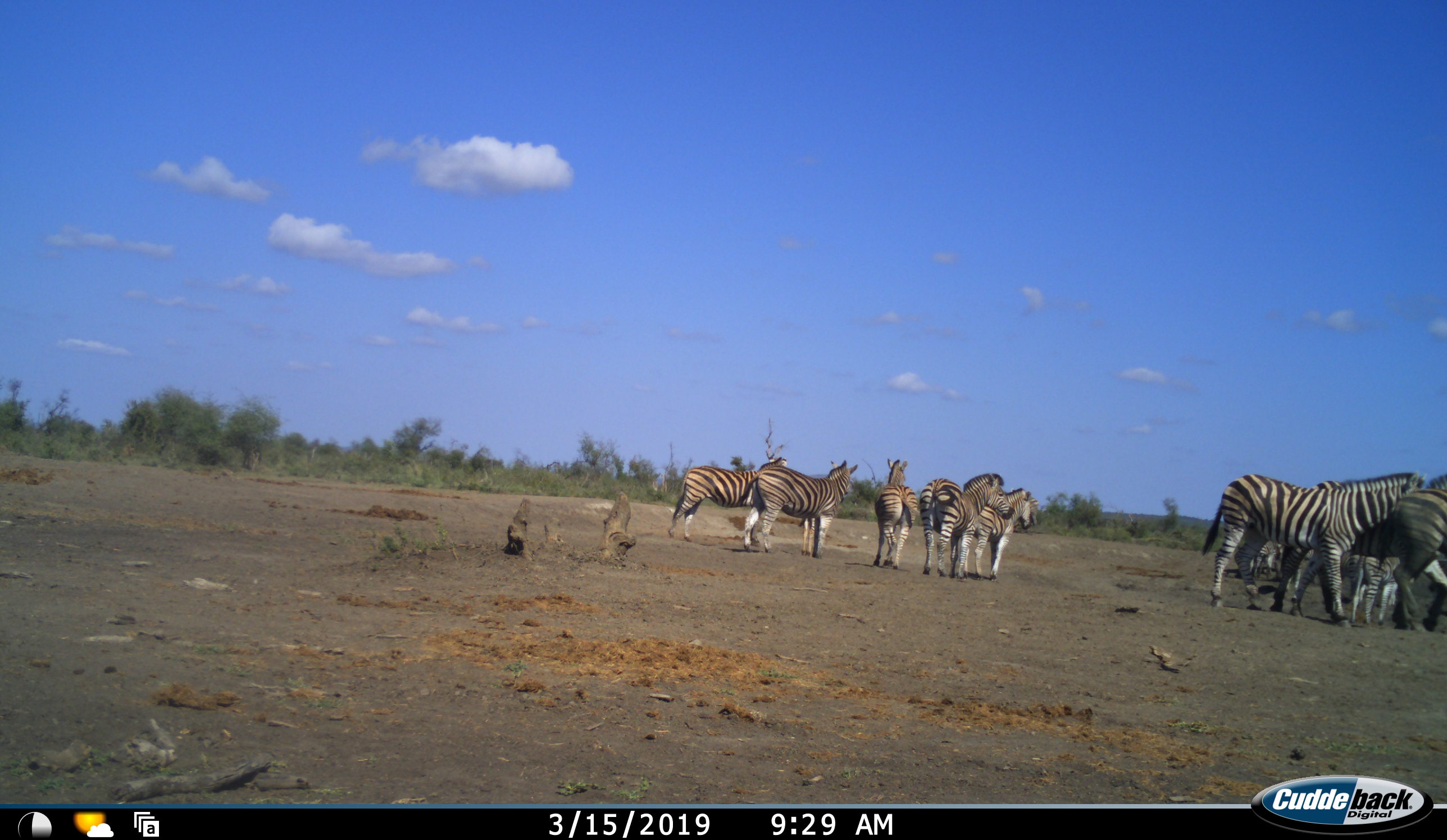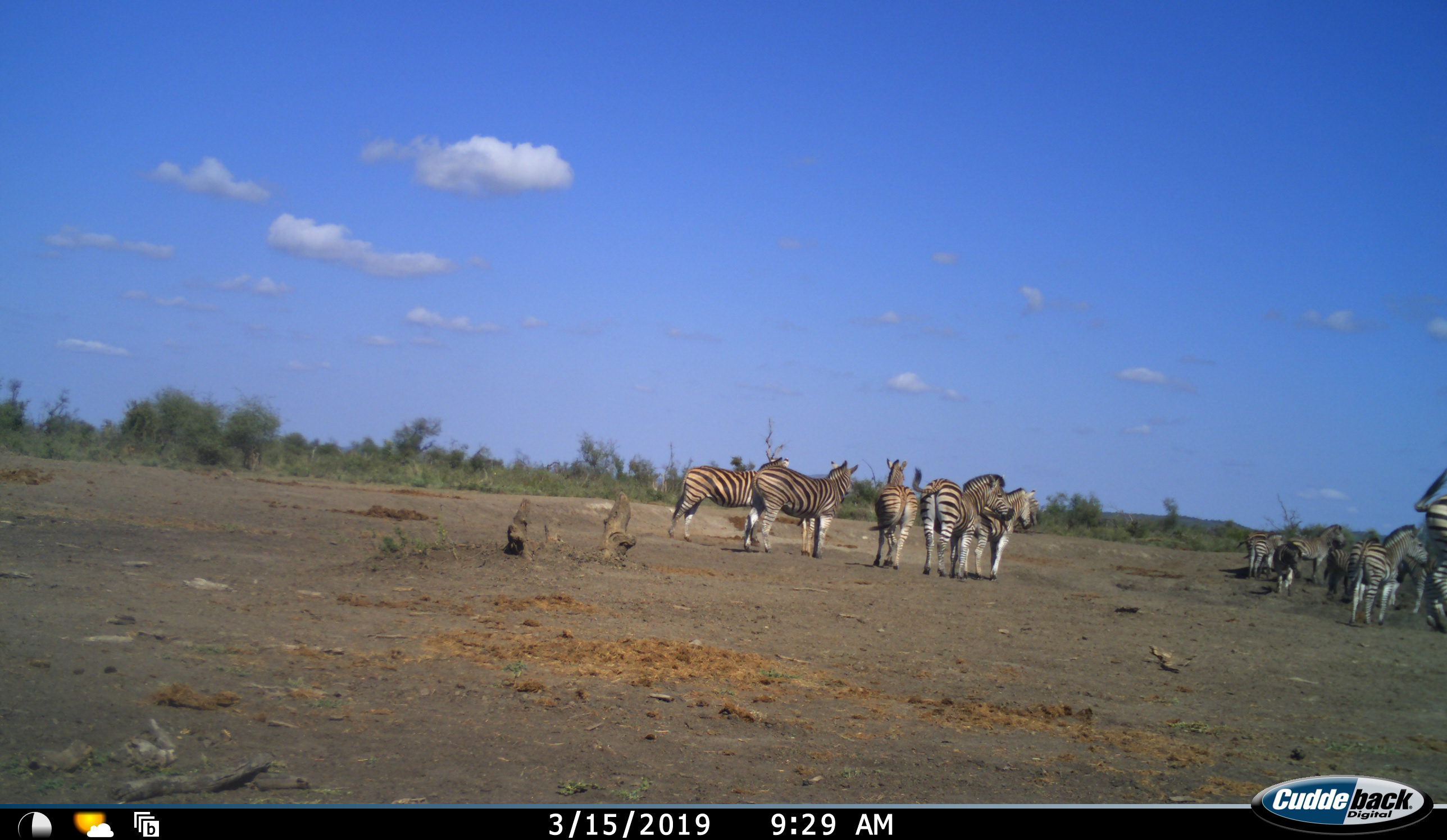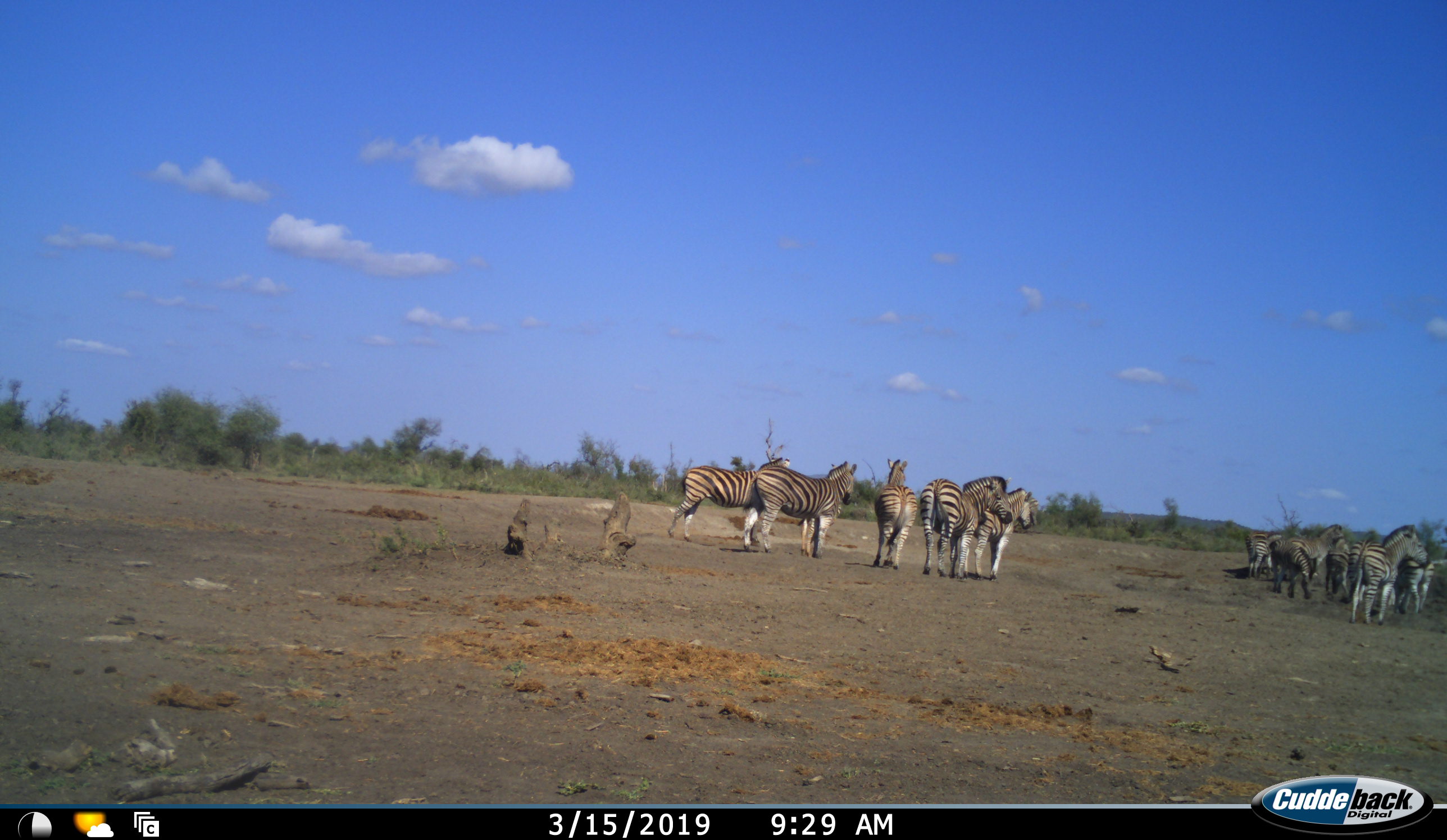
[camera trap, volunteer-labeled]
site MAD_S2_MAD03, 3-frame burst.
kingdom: Animalia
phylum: Chordata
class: Mammalia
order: Perissodactyla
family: Equidae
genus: Equus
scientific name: Equus quagga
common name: plains zebra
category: zebraplains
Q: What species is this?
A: Zebraplains (plains zebra) (Equus quagga).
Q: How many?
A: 11-50.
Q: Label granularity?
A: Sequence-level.